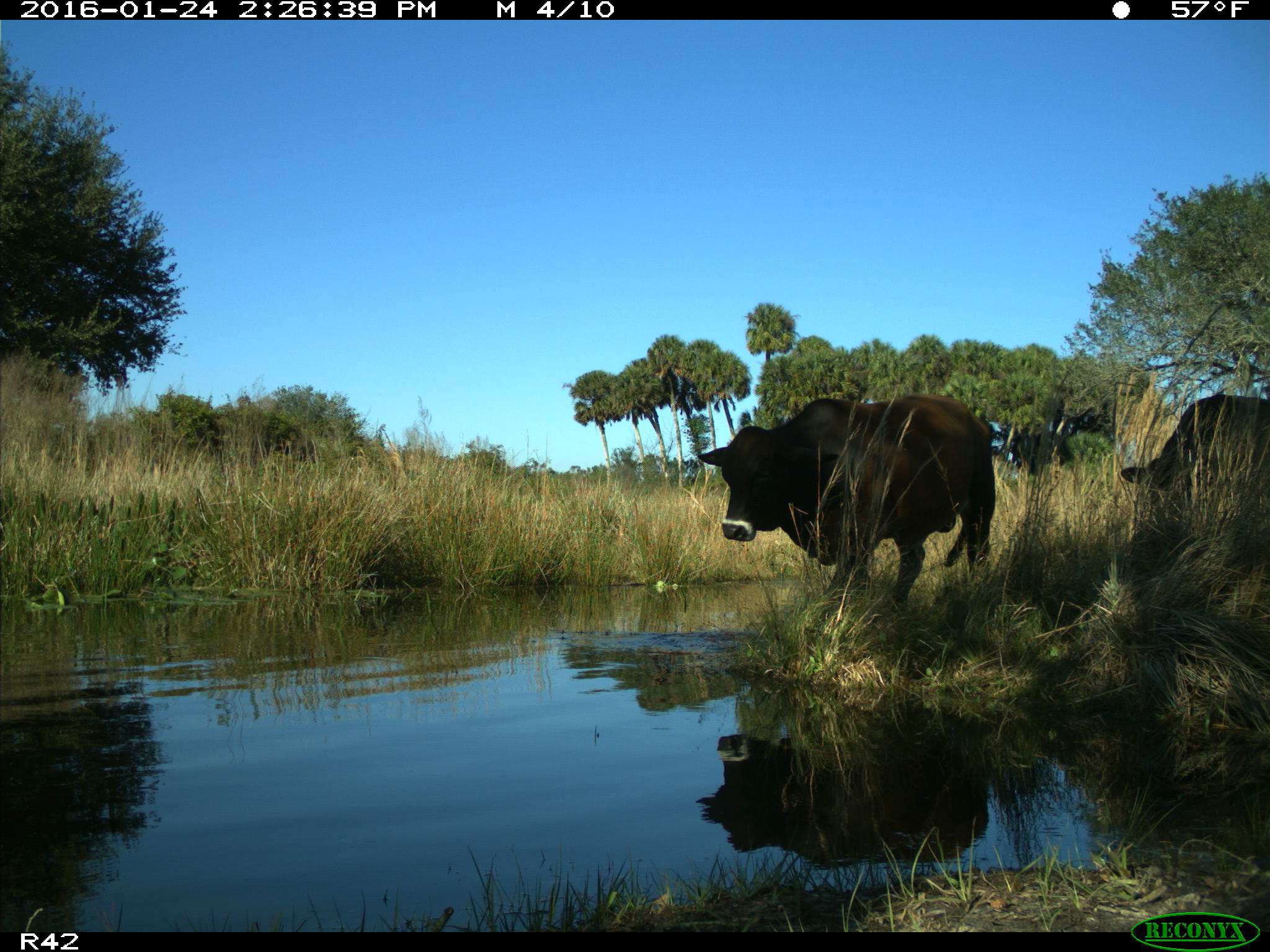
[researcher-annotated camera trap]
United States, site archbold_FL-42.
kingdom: Animalia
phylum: Chordata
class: Mammalia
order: Artiodactyla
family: Bovidae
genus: Bos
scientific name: Bos taurus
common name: domestic cow